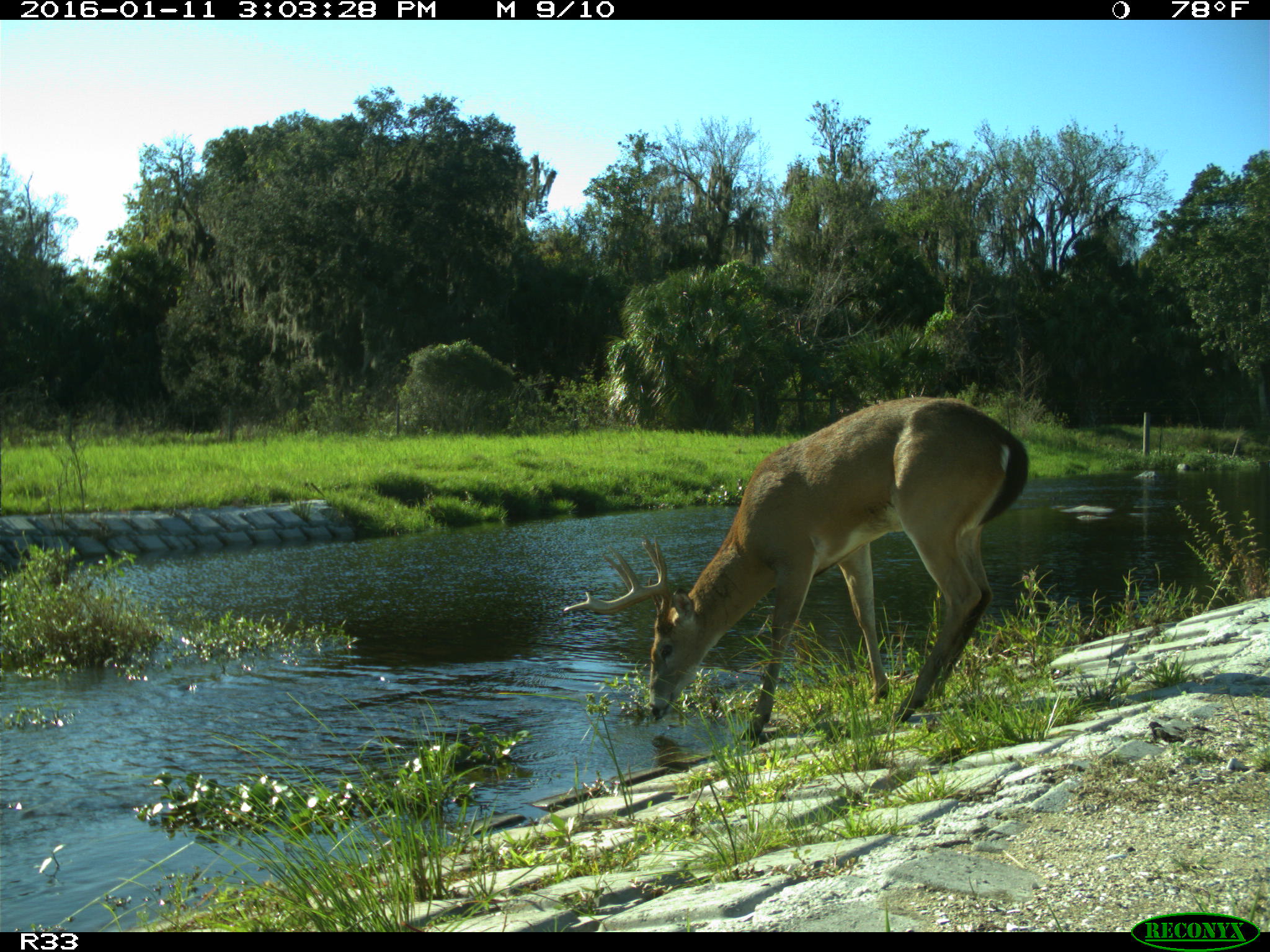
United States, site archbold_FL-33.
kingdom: Animalia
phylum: Chordata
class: Mammalia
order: Artiodactyla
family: Cervidae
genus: Odocoileus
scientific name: Odocoileus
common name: deer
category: unidentified deer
Unidentified deer (deer) (Odocoileus).